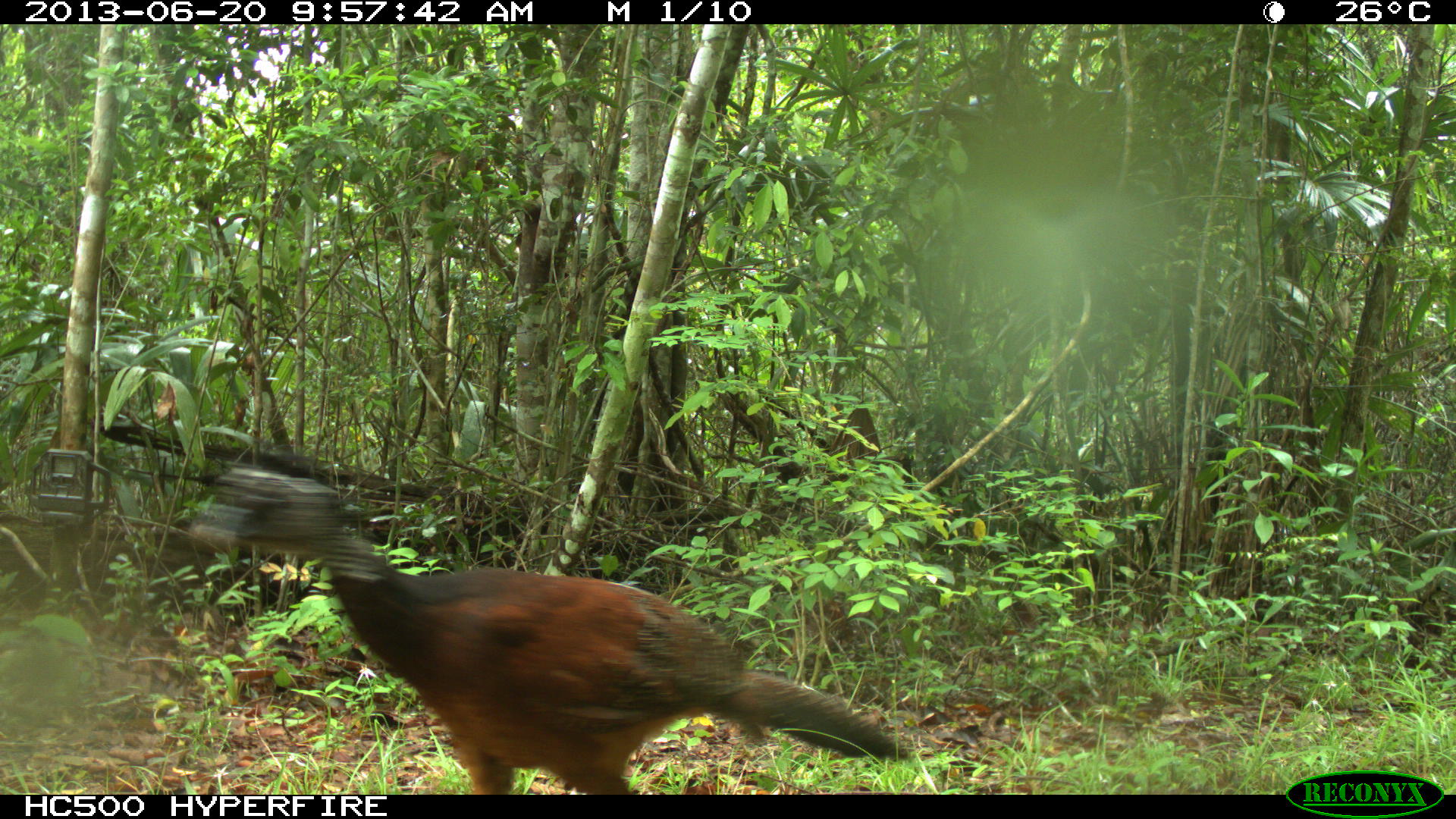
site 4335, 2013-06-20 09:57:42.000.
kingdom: Animalia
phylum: Chordata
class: Aves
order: Galliformes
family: Cracidae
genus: Crax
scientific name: Crax rubra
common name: great curassow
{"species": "Crax rubra (great curassow)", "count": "1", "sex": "female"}